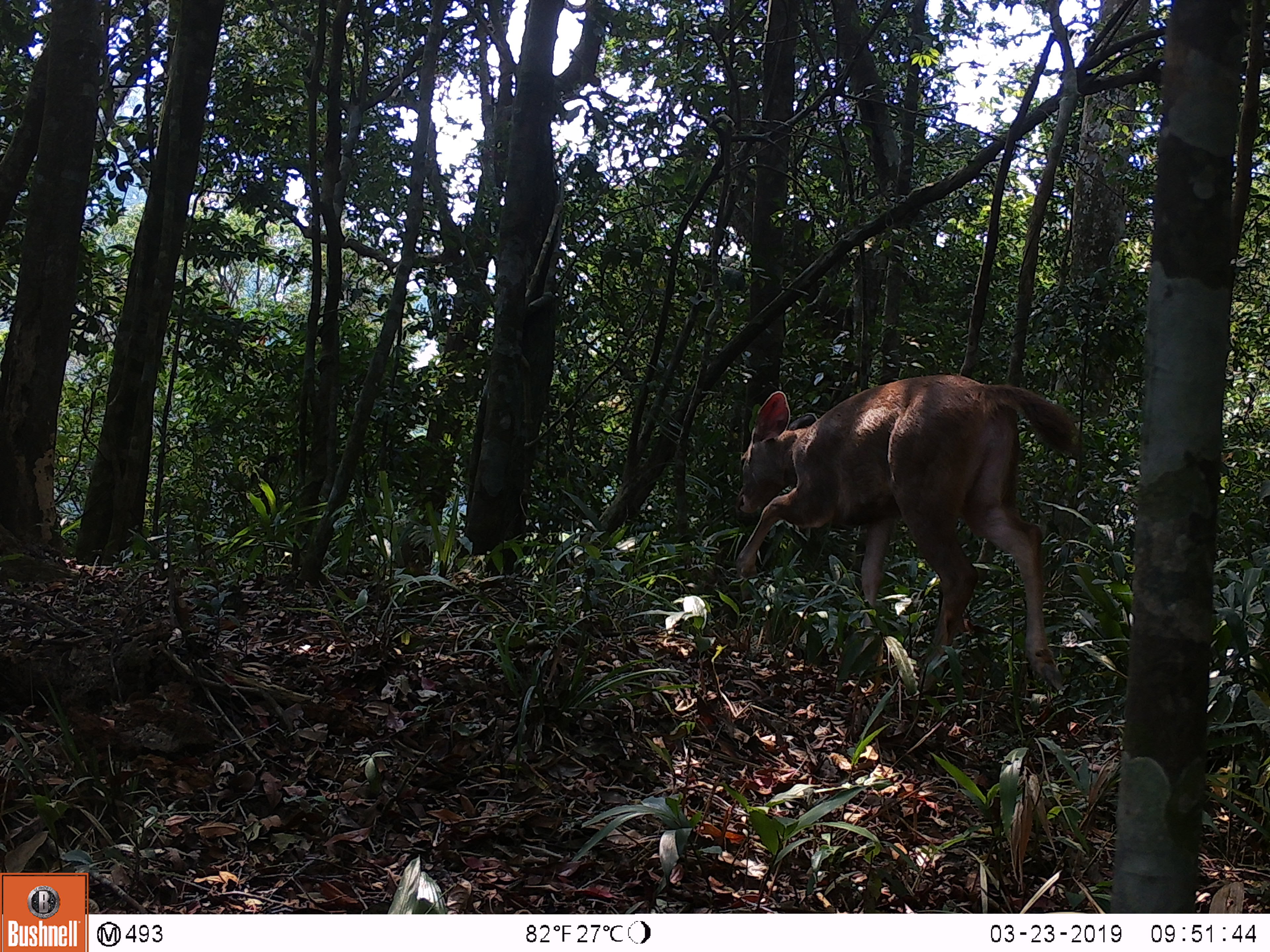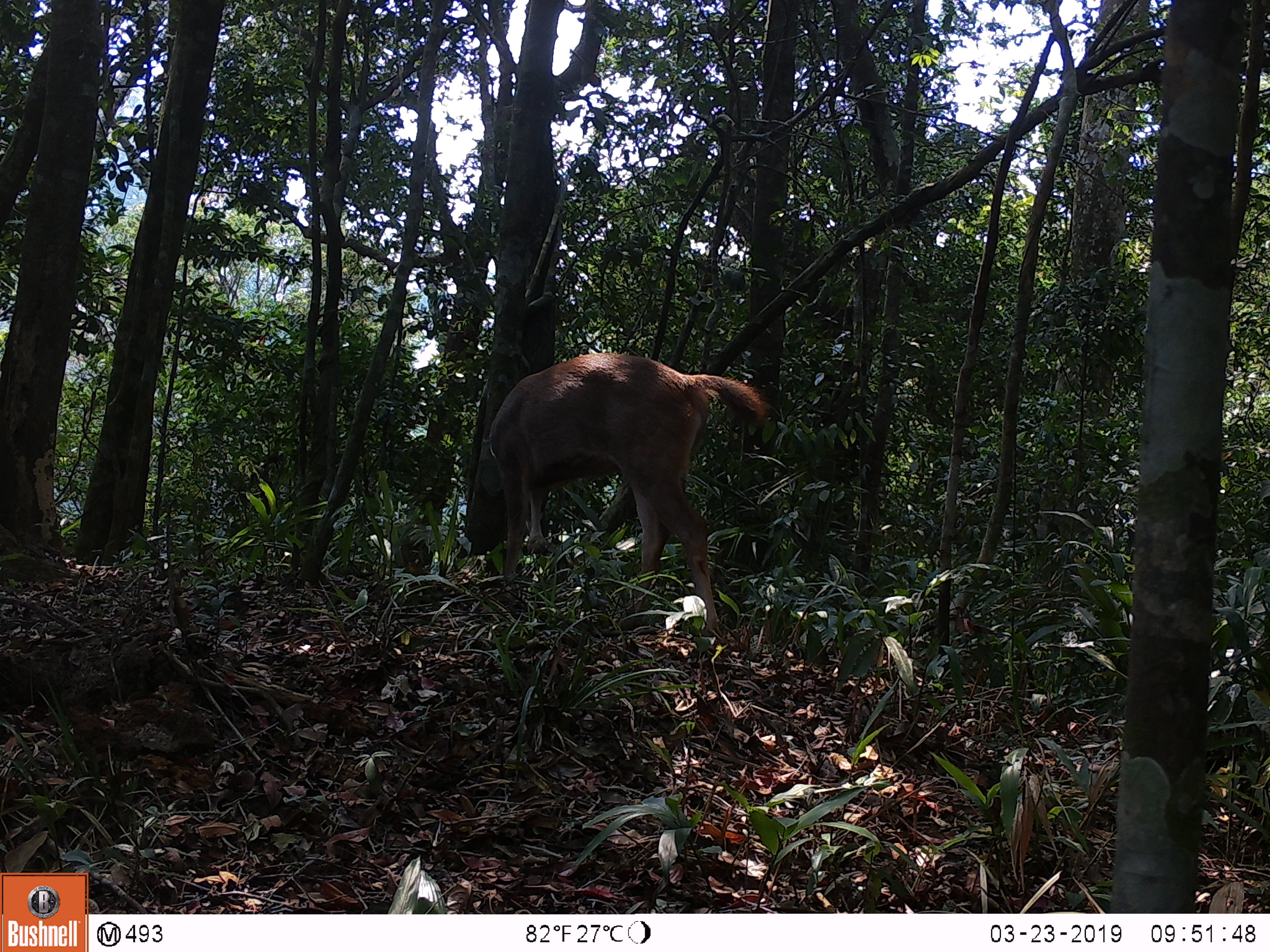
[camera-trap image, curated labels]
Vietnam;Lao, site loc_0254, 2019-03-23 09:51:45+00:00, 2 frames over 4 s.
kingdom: Animalia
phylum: Chordata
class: Mammalia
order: Artiodactyla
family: Cervidae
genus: Rusa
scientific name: Rusa unicolor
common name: sambar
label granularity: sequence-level